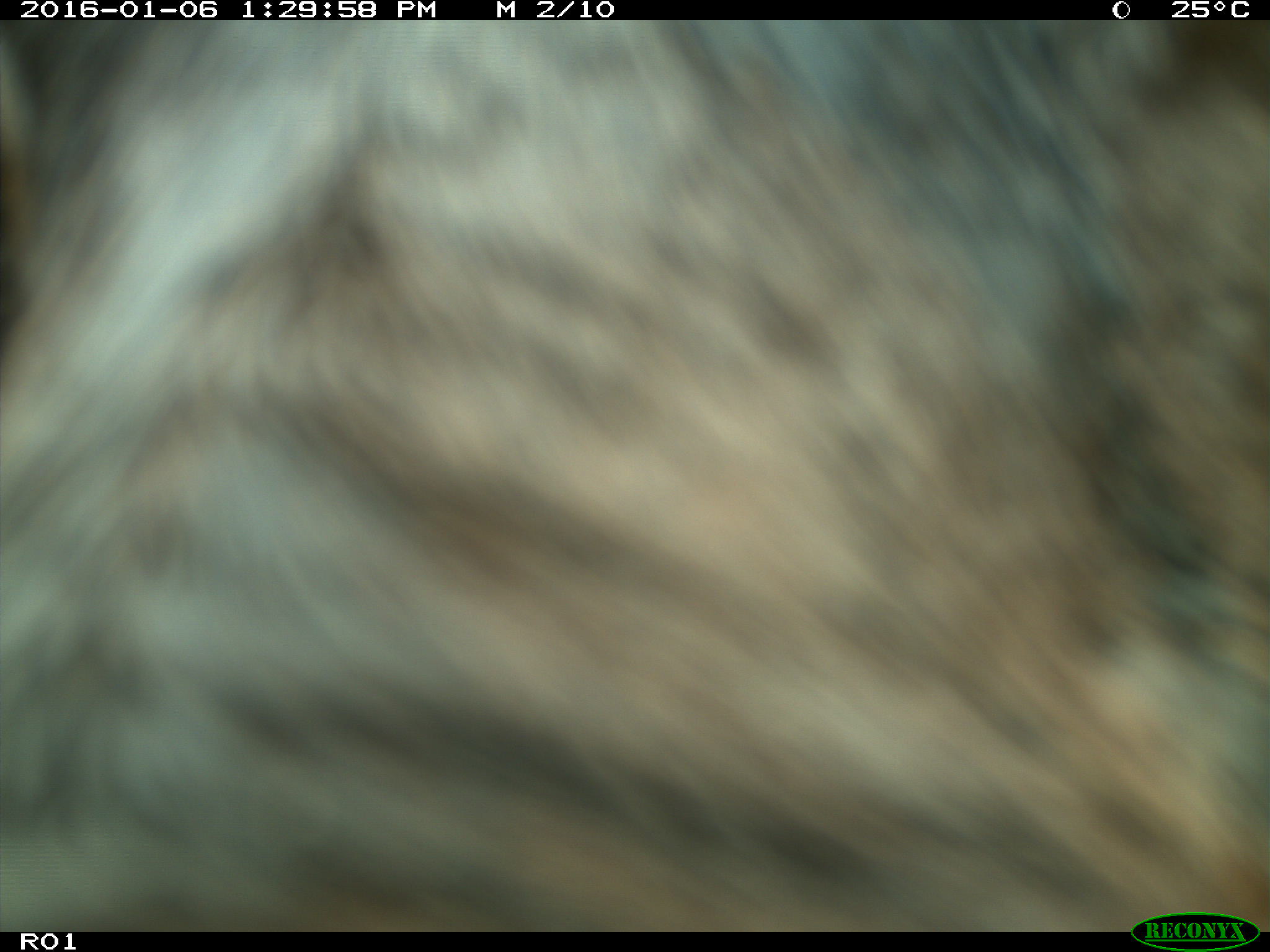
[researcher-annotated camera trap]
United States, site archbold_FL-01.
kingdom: Animalia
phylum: Chordata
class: Mammalia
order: Artiodactyla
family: Bovidae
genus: Bos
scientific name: Bos taurus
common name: domestic cow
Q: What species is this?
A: Bos taurus (domestic cow).